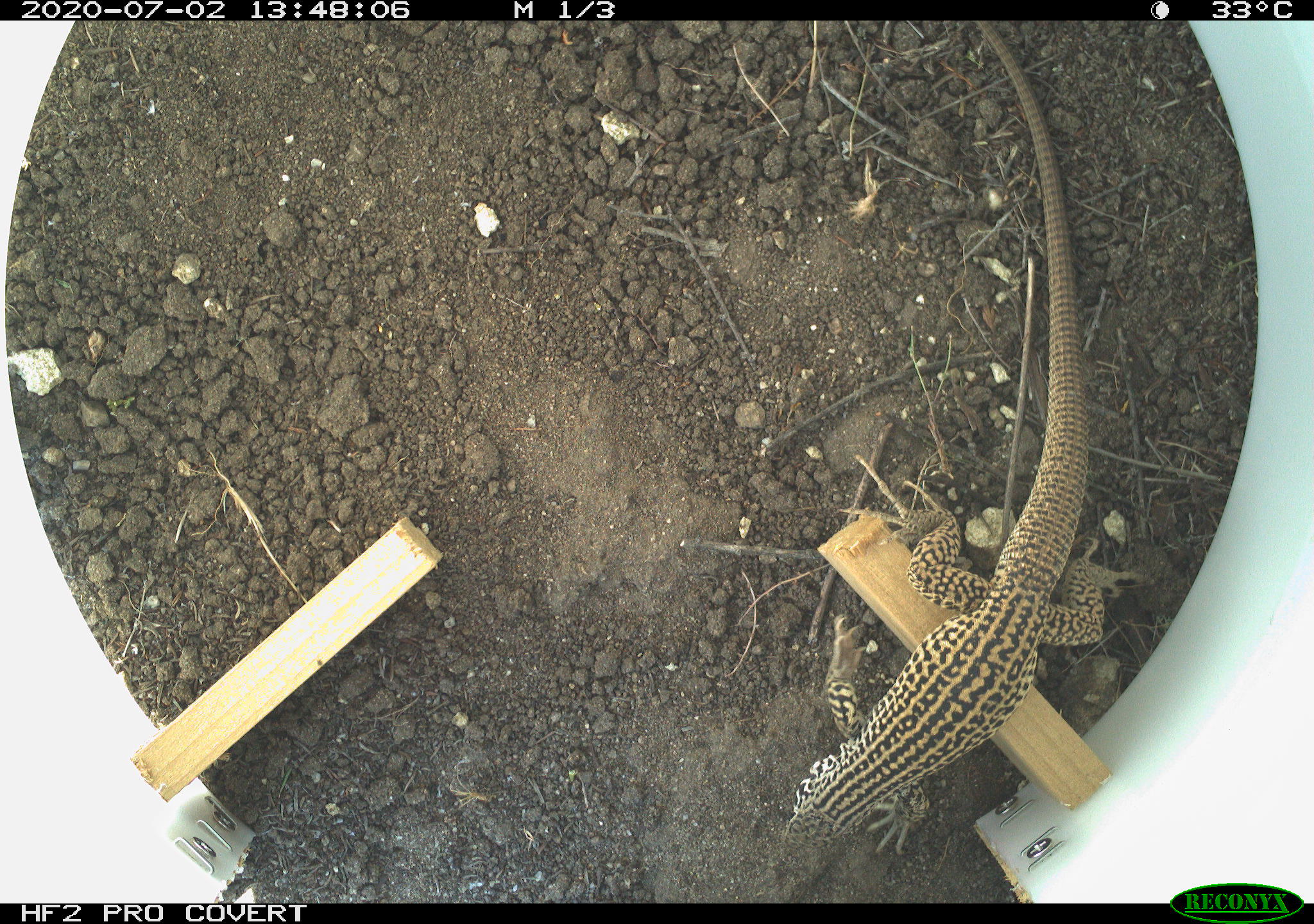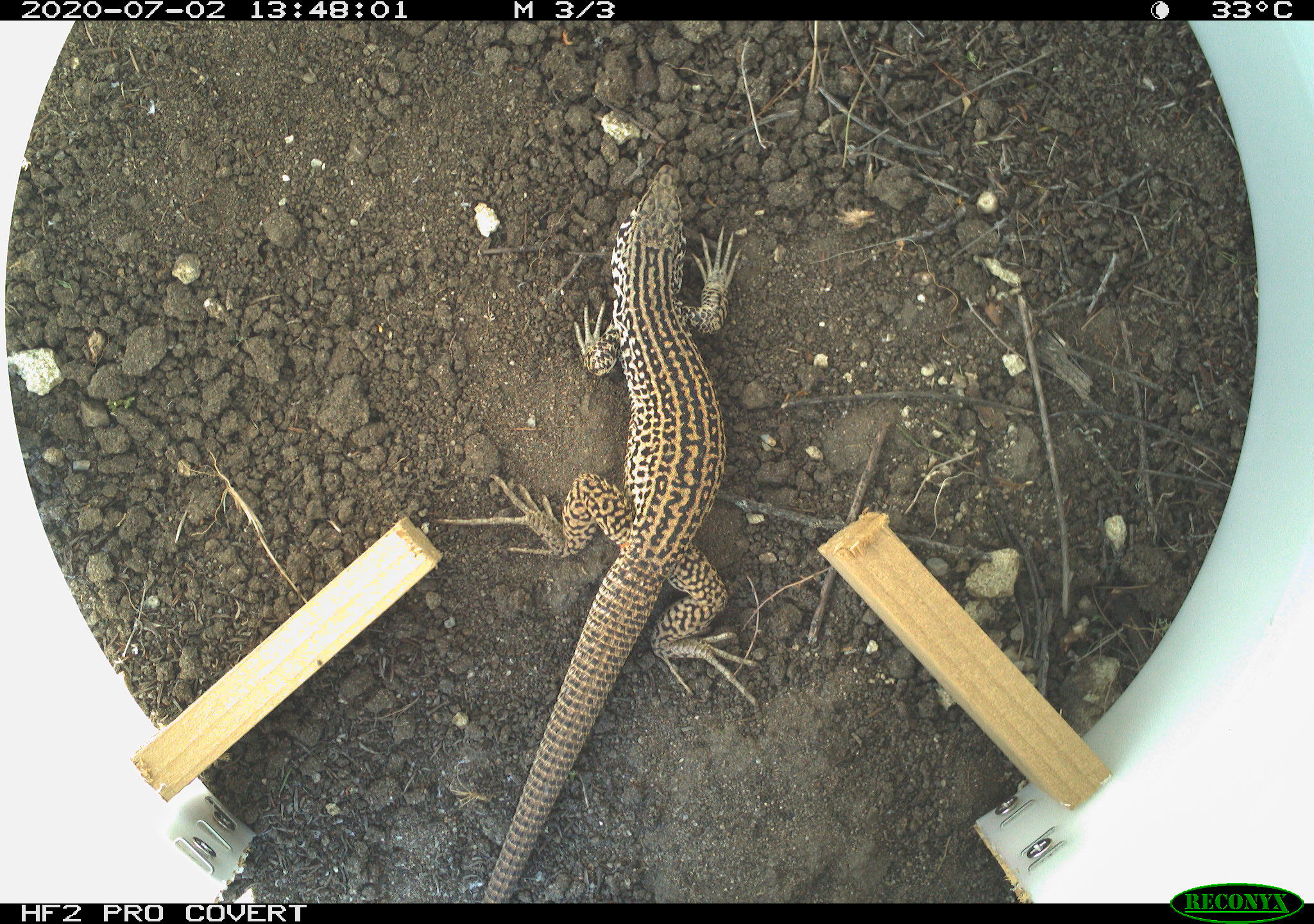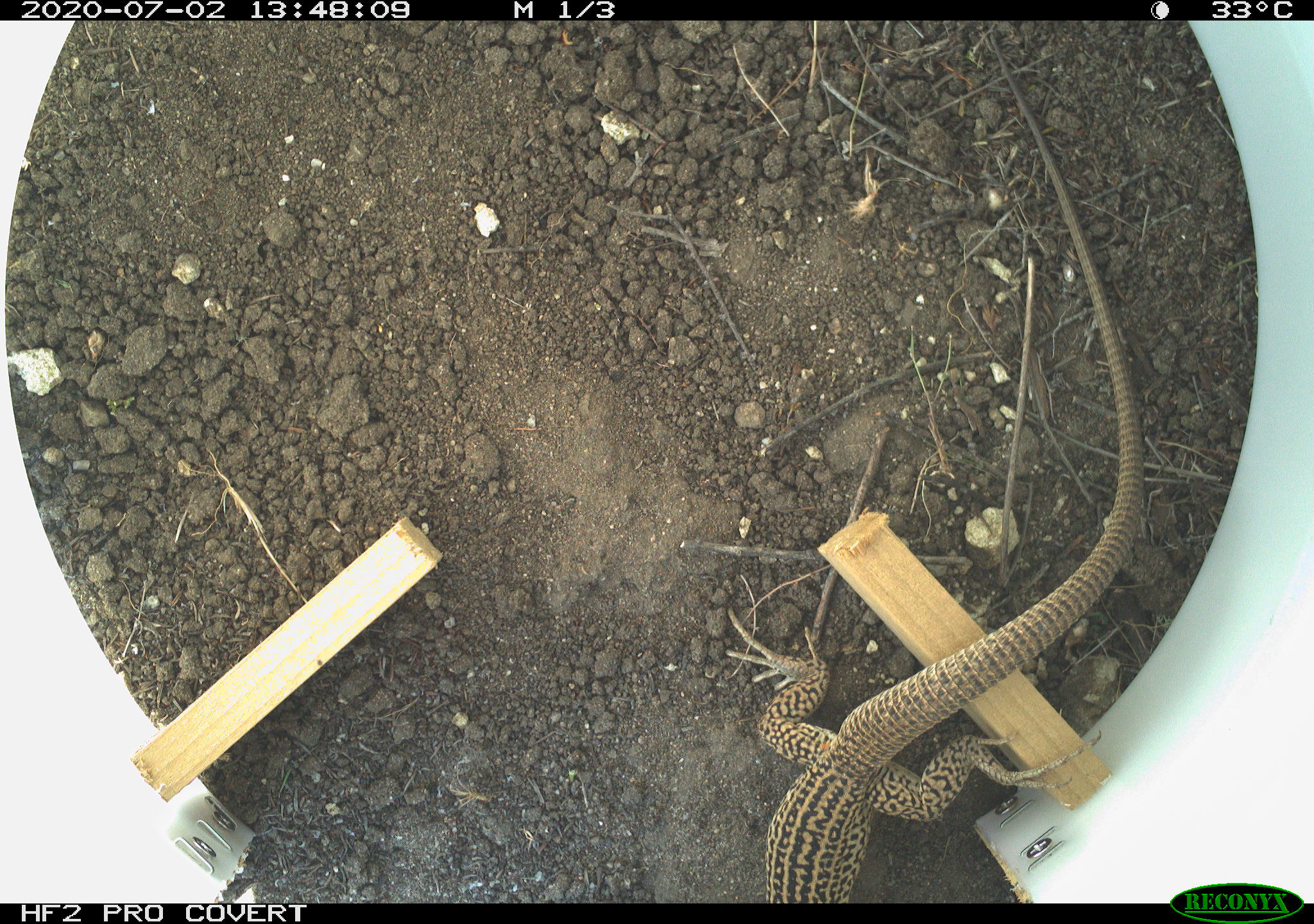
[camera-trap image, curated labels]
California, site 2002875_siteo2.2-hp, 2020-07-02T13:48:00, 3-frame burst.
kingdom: Animalia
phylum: Chordata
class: Reptilia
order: Squamata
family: Teiidae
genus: Aspidoscelis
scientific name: Aspidoscelis tigris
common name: western whiptail